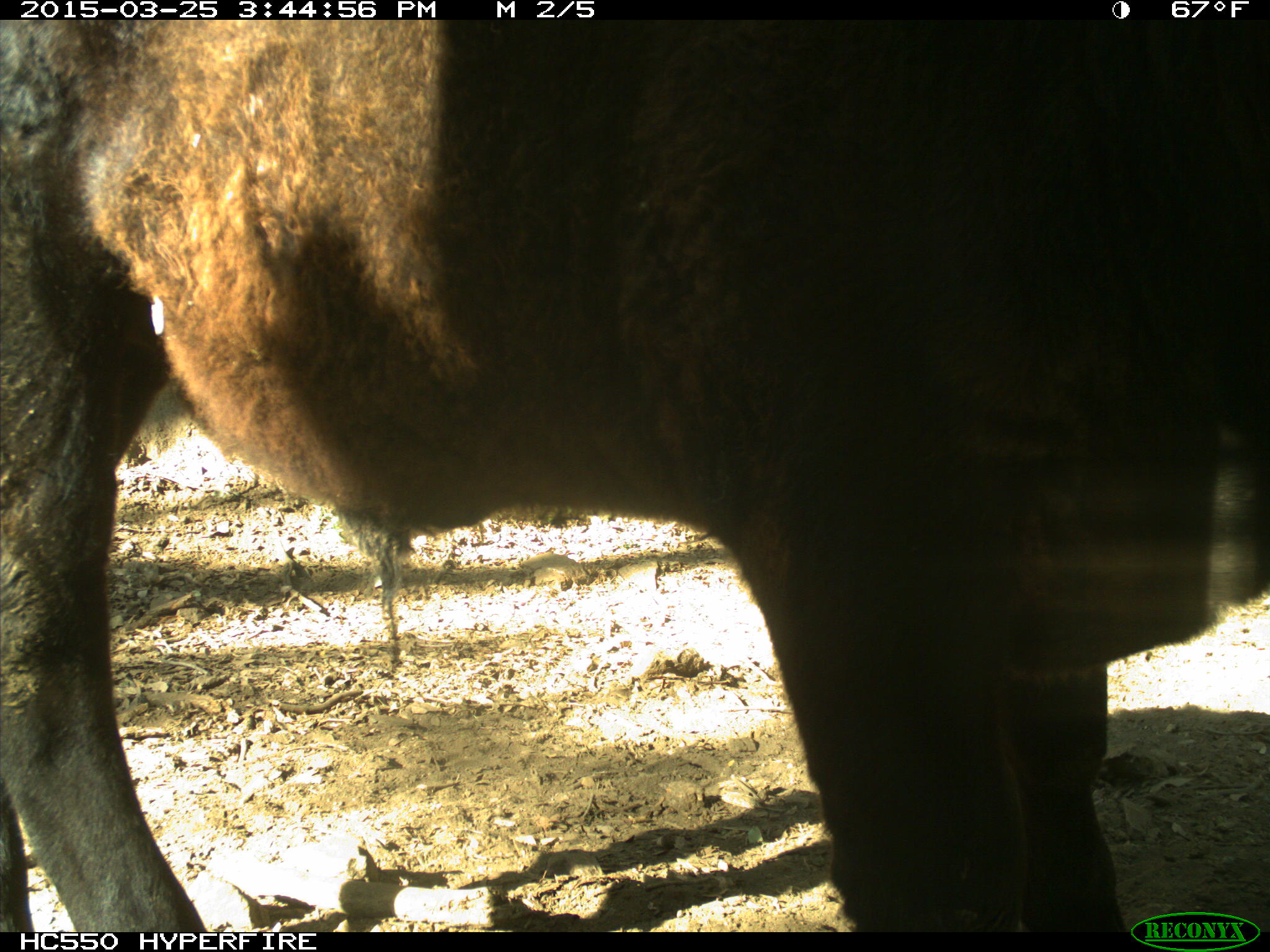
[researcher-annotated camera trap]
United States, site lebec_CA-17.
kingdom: Animalia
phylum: Chordata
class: Mammalia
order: Artiodactyla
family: Bovidae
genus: Bos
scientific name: Bos taurus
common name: domestic cow